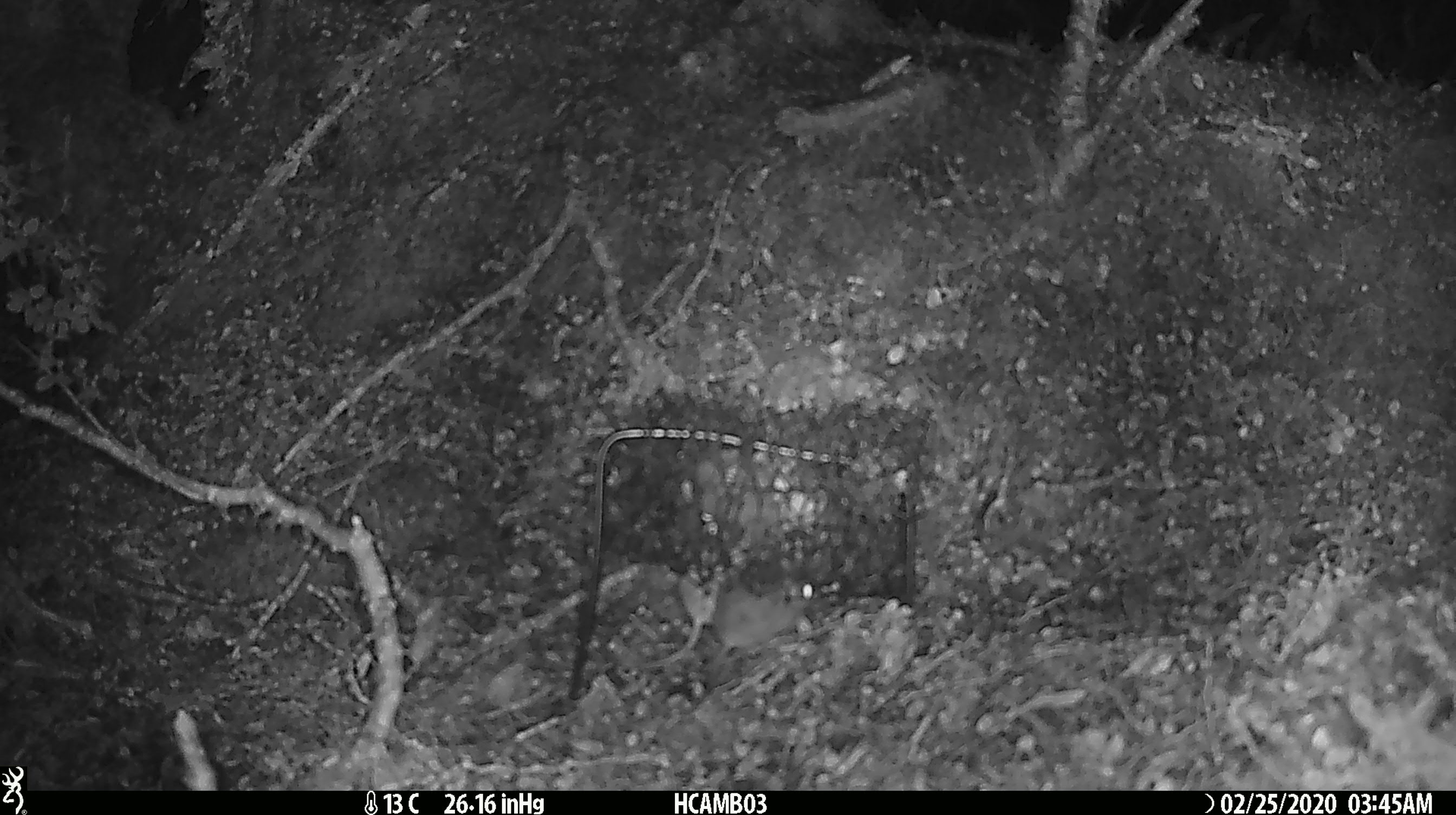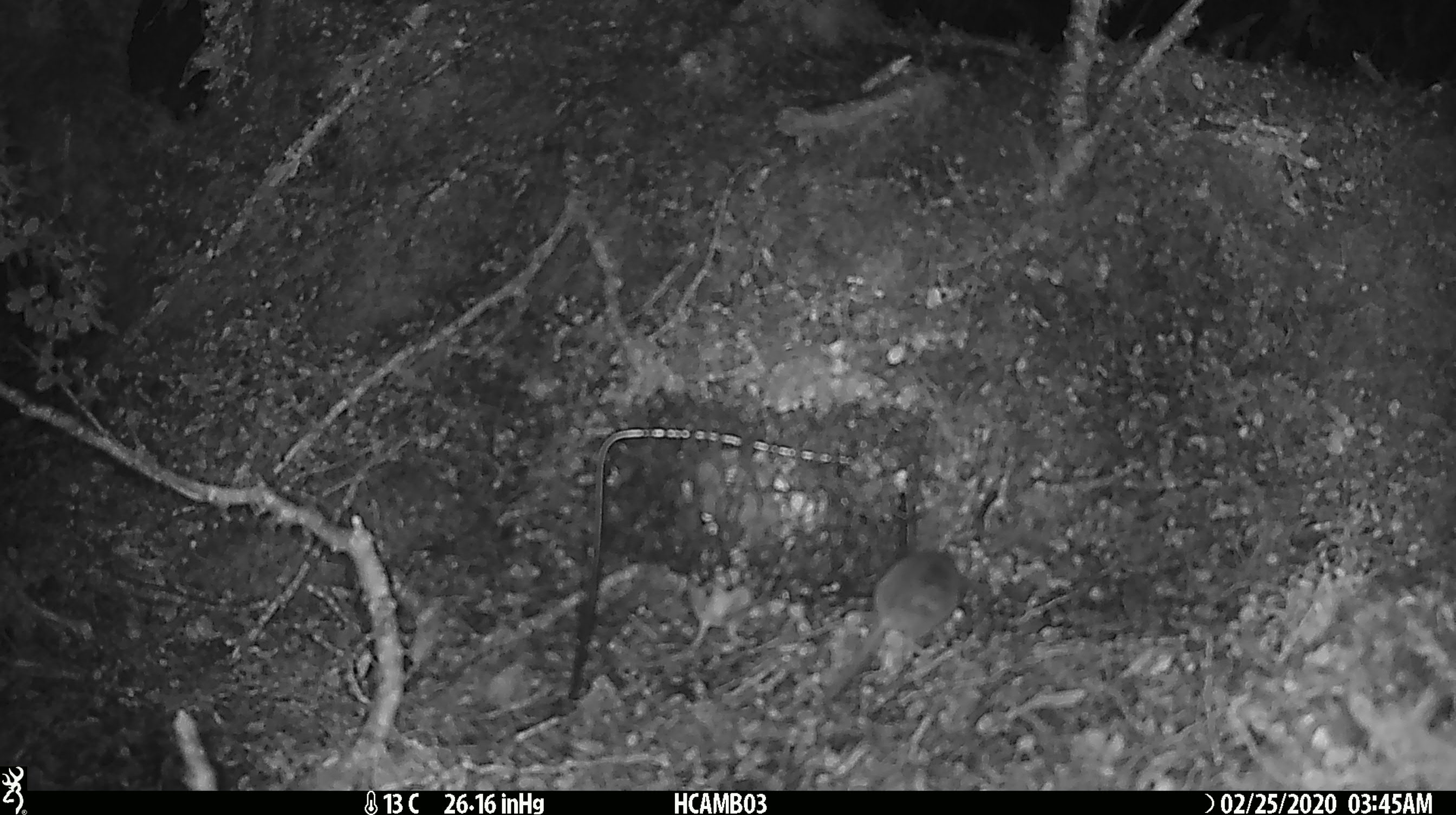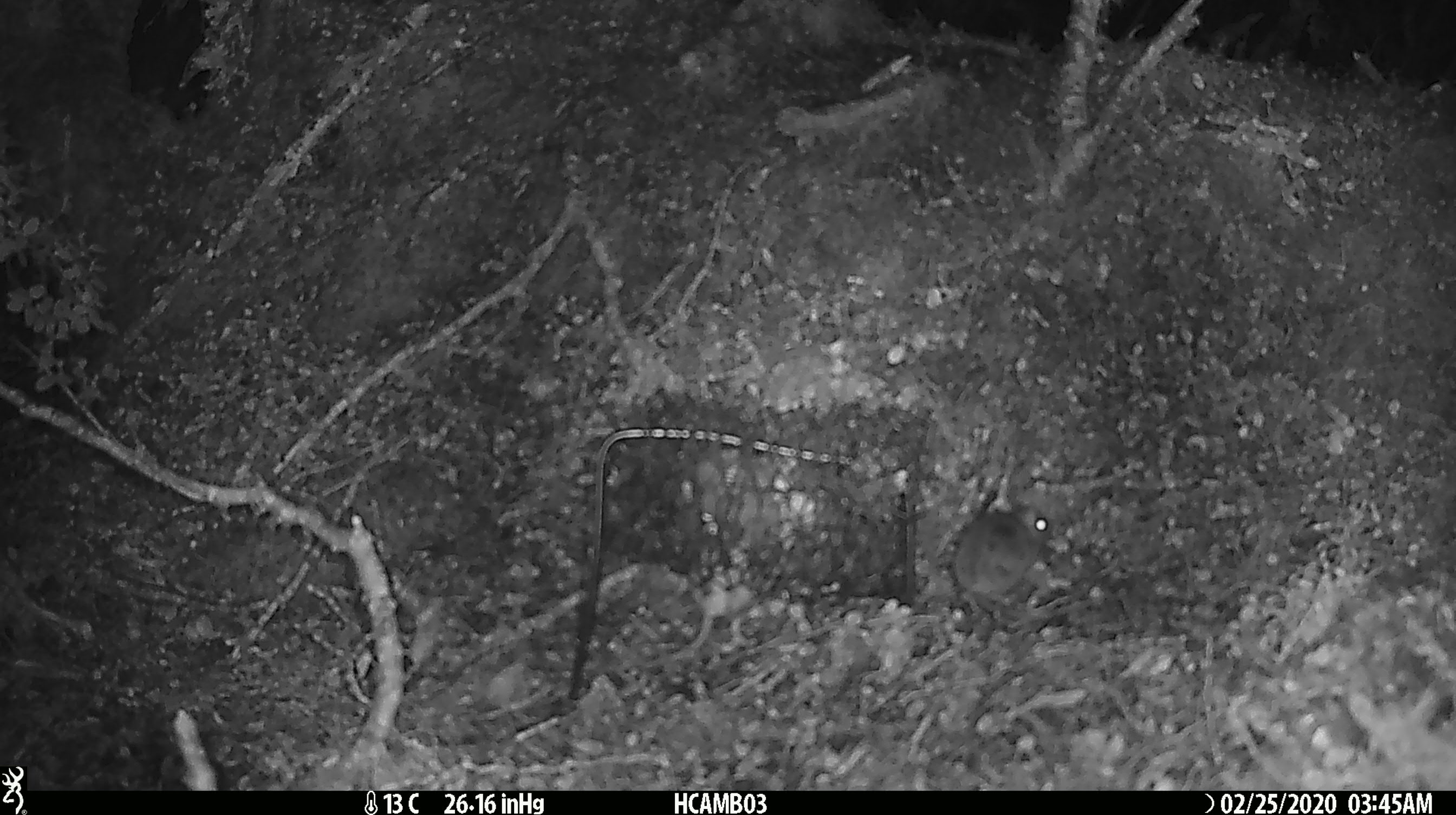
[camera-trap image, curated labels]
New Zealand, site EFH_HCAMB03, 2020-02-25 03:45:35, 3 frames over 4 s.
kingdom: Animalia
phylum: Chordata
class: Mammalia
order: Rodentia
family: Muridae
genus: Mus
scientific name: Mus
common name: mouse